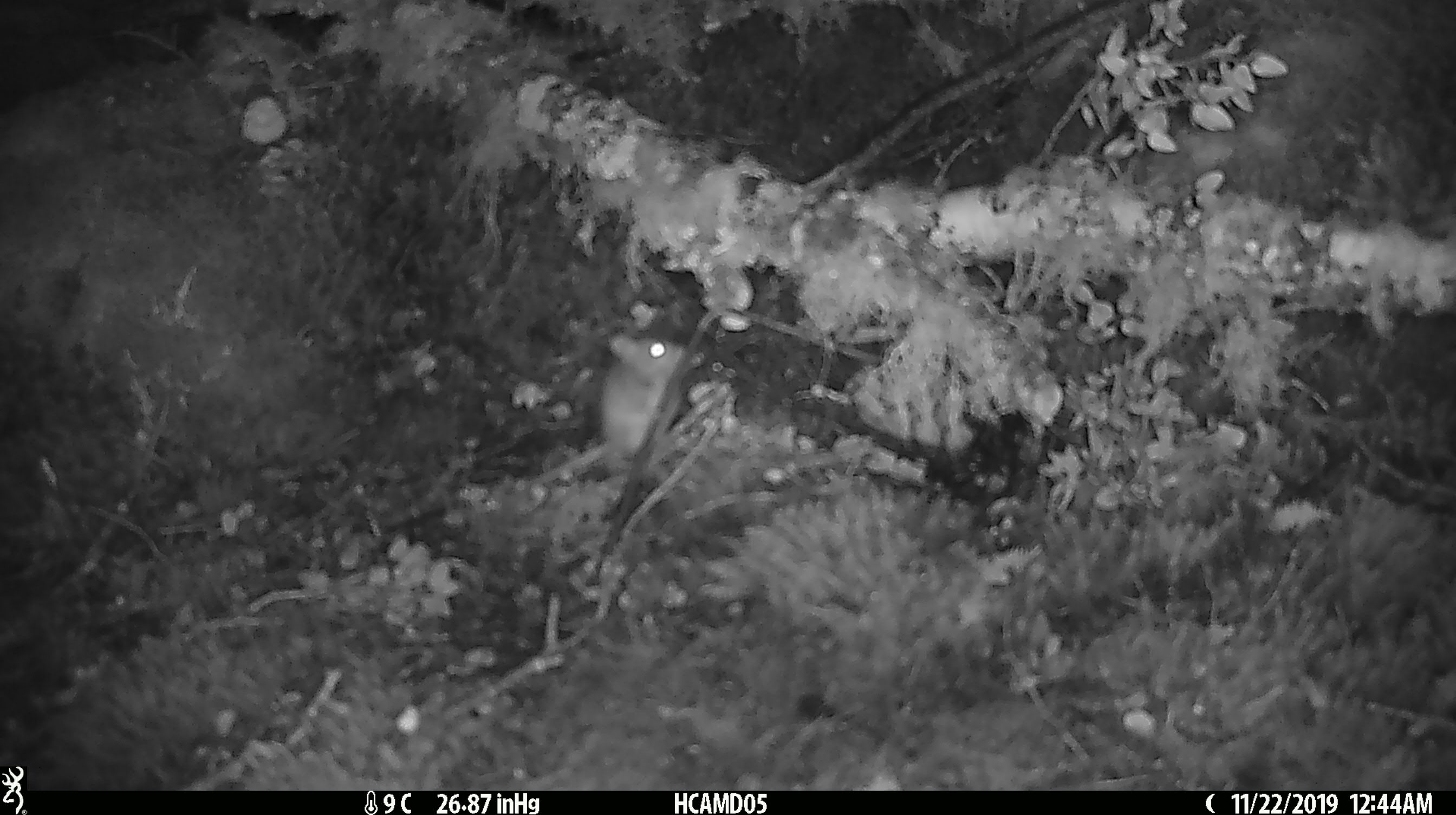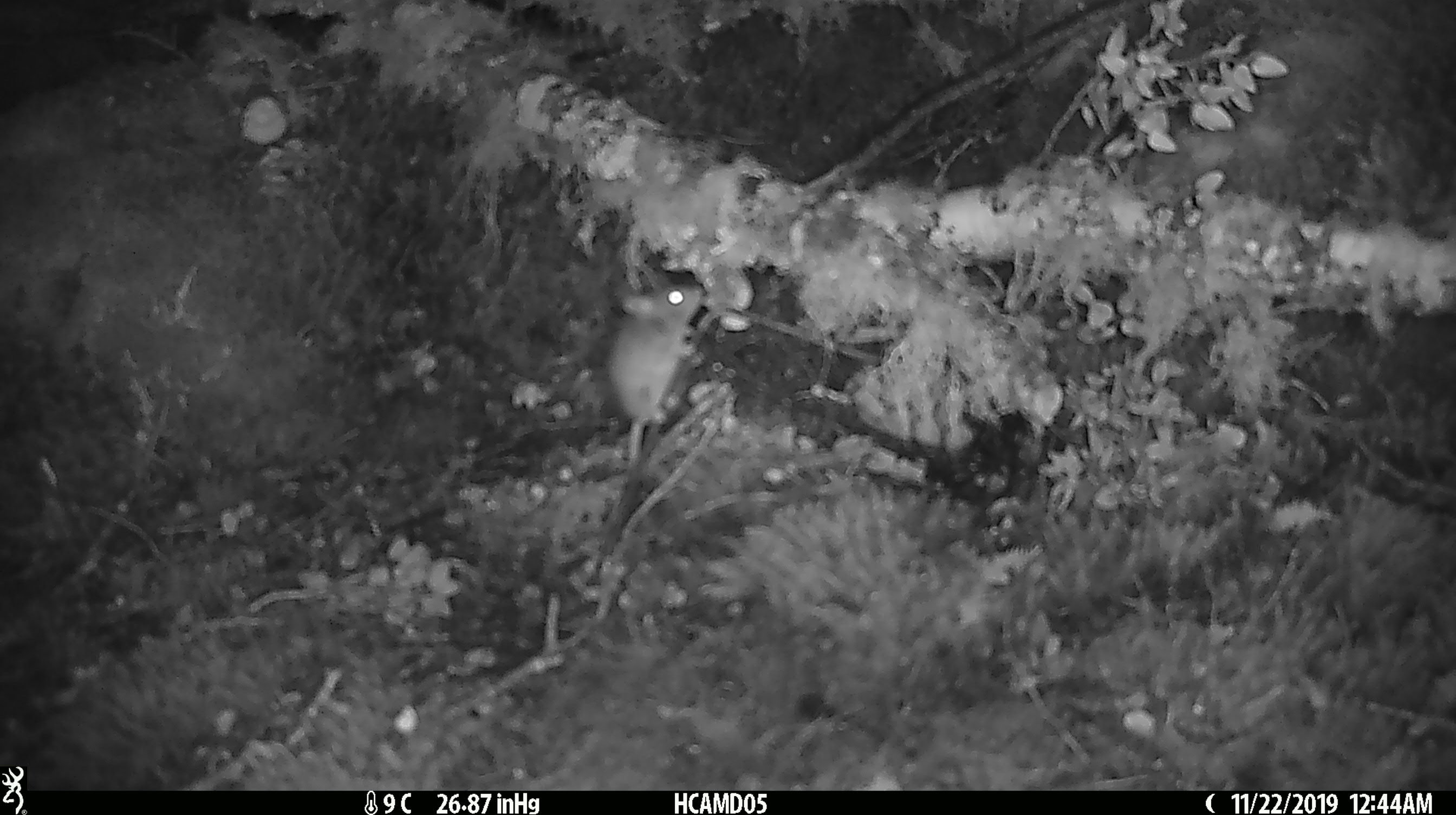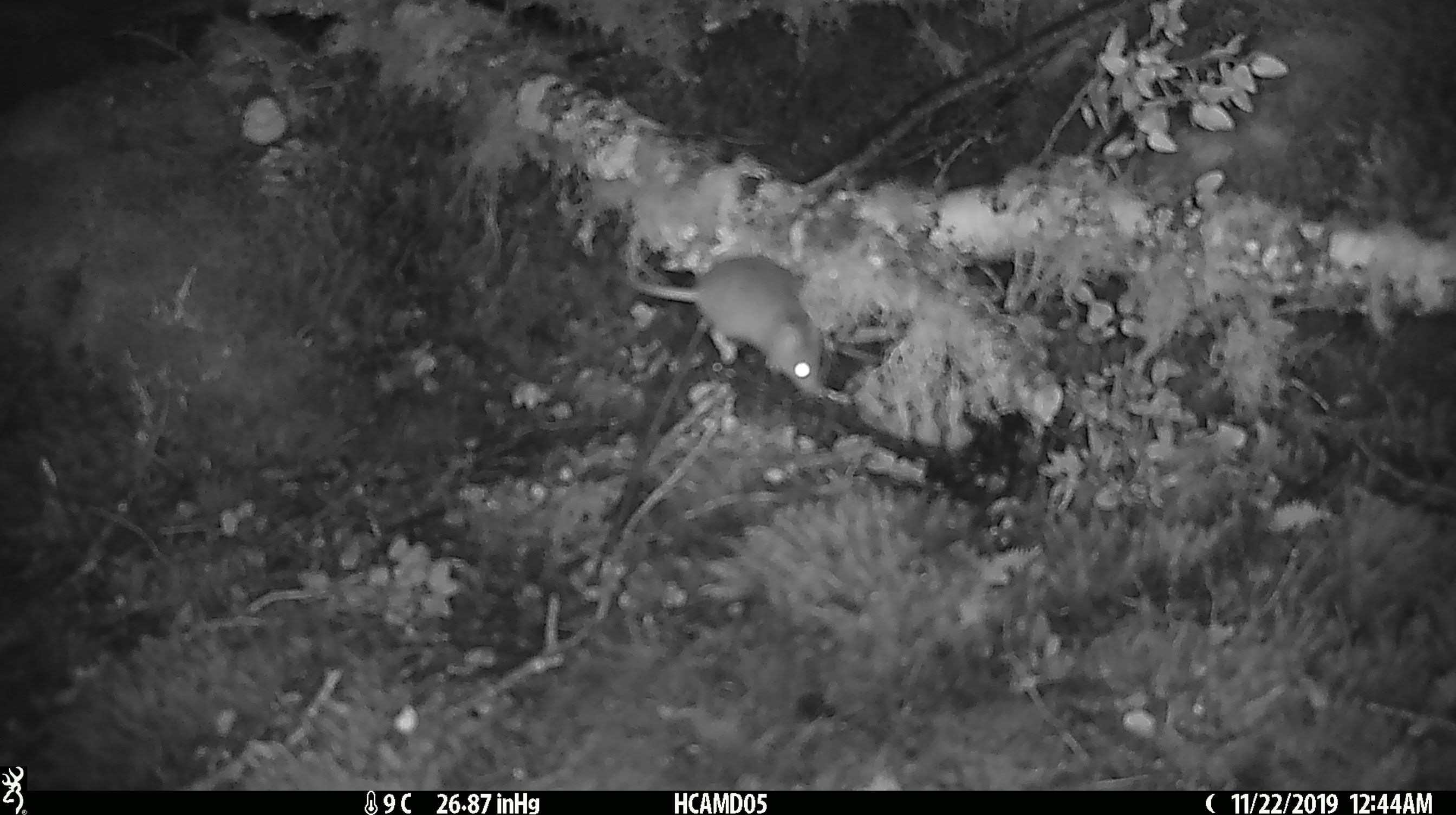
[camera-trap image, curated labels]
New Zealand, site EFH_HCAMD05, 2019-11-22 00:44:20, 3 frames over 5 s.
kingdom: Animalia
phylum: Chordata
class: Mammalia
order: Rodentia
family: Muridae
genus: Mus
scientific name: Mus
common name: mouse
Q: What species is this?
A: Mouse (Mus).